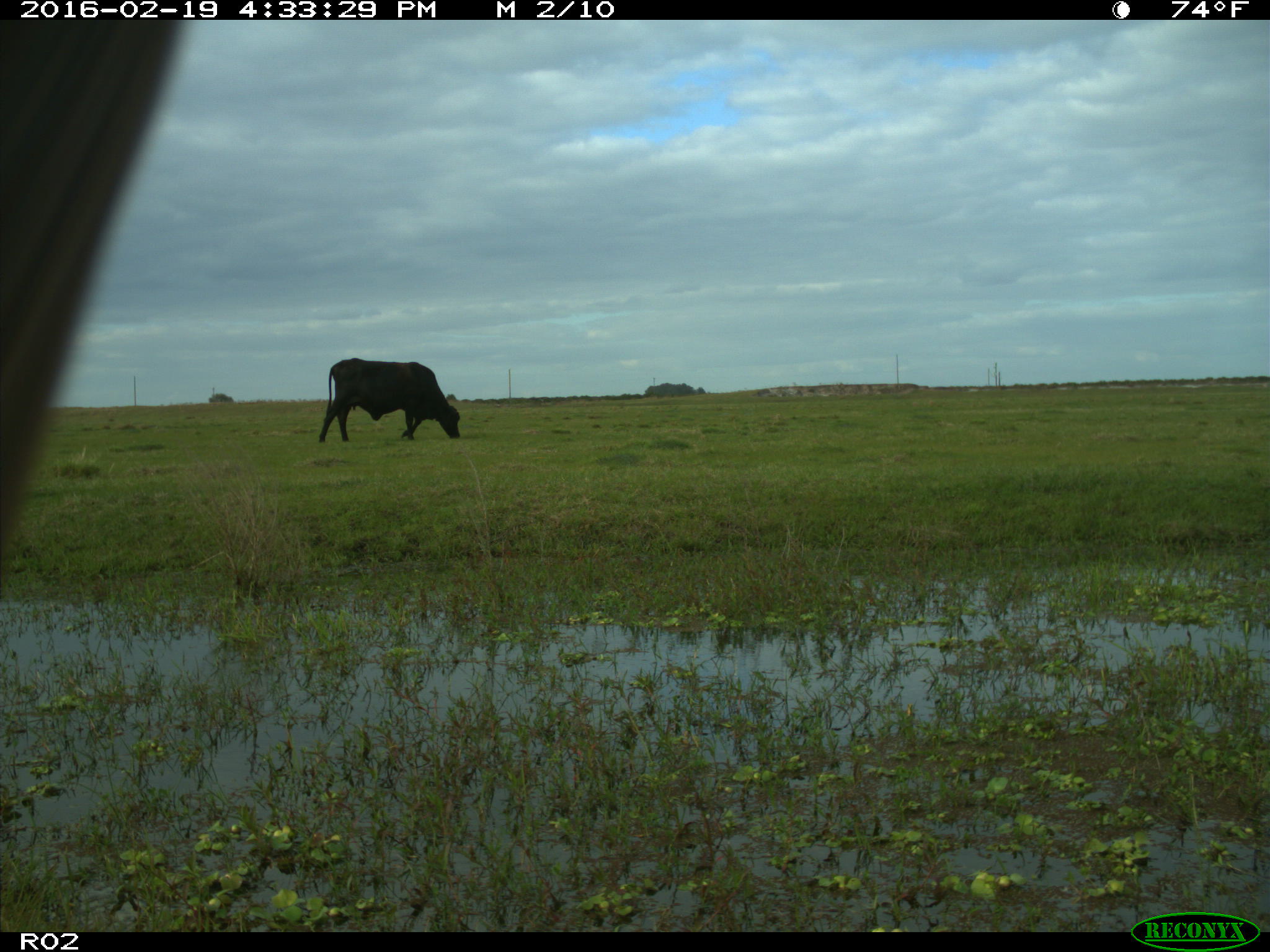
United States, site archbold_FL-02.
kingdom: Animalia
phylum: Chordata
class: Mammalia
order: Artiodactyla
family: Bovidae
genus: Bos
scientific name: Bos taurus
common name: domestic cow